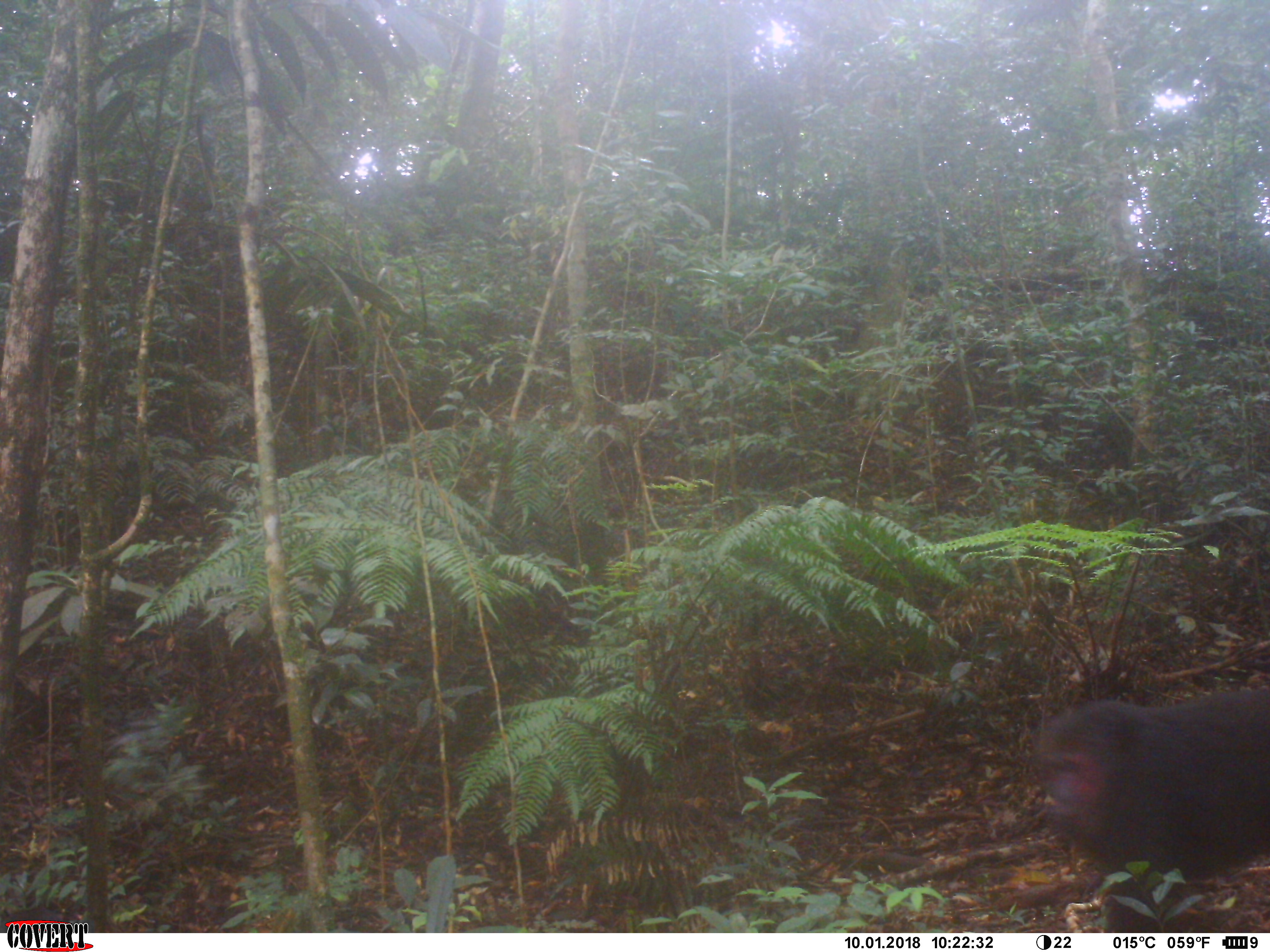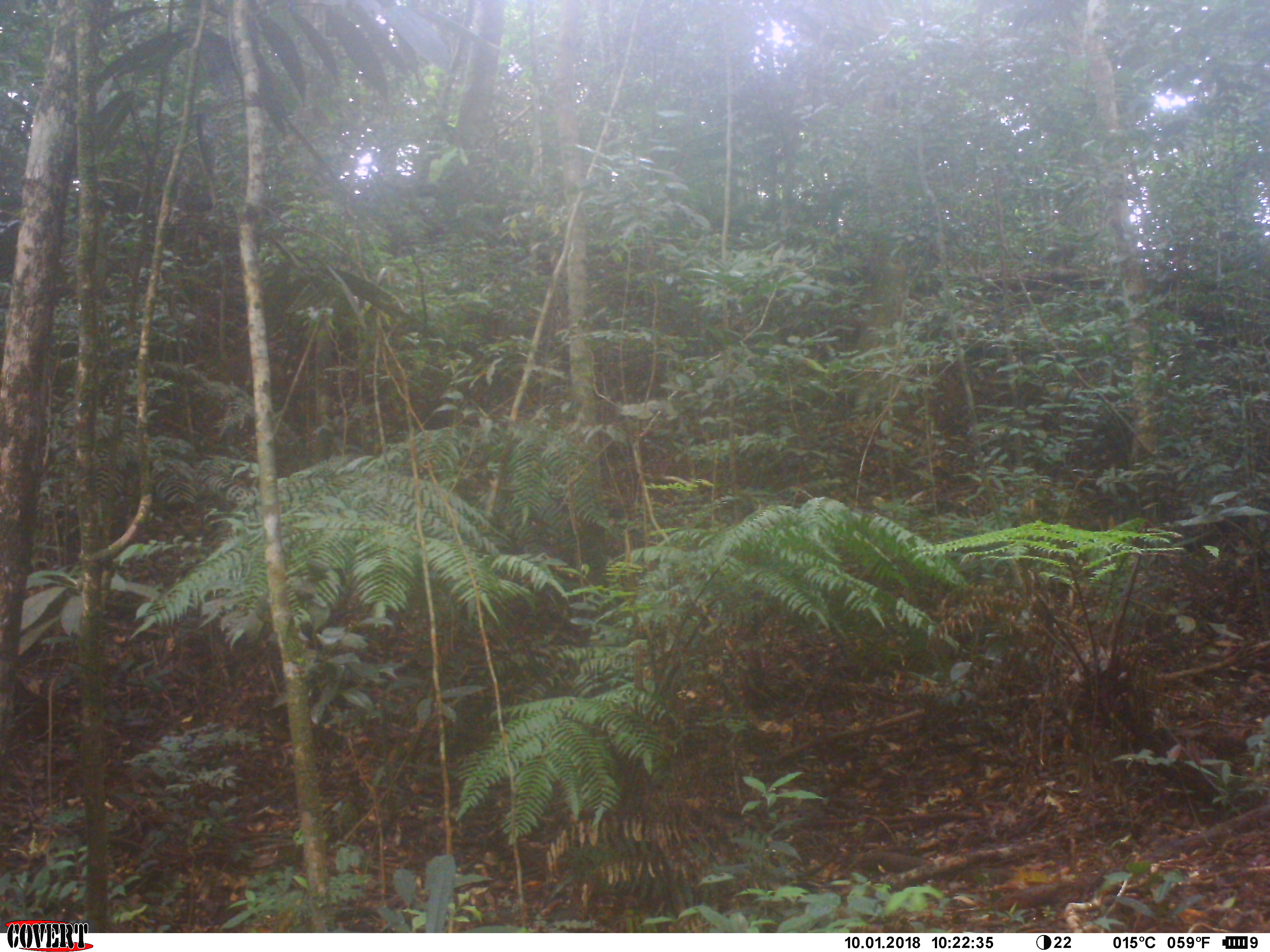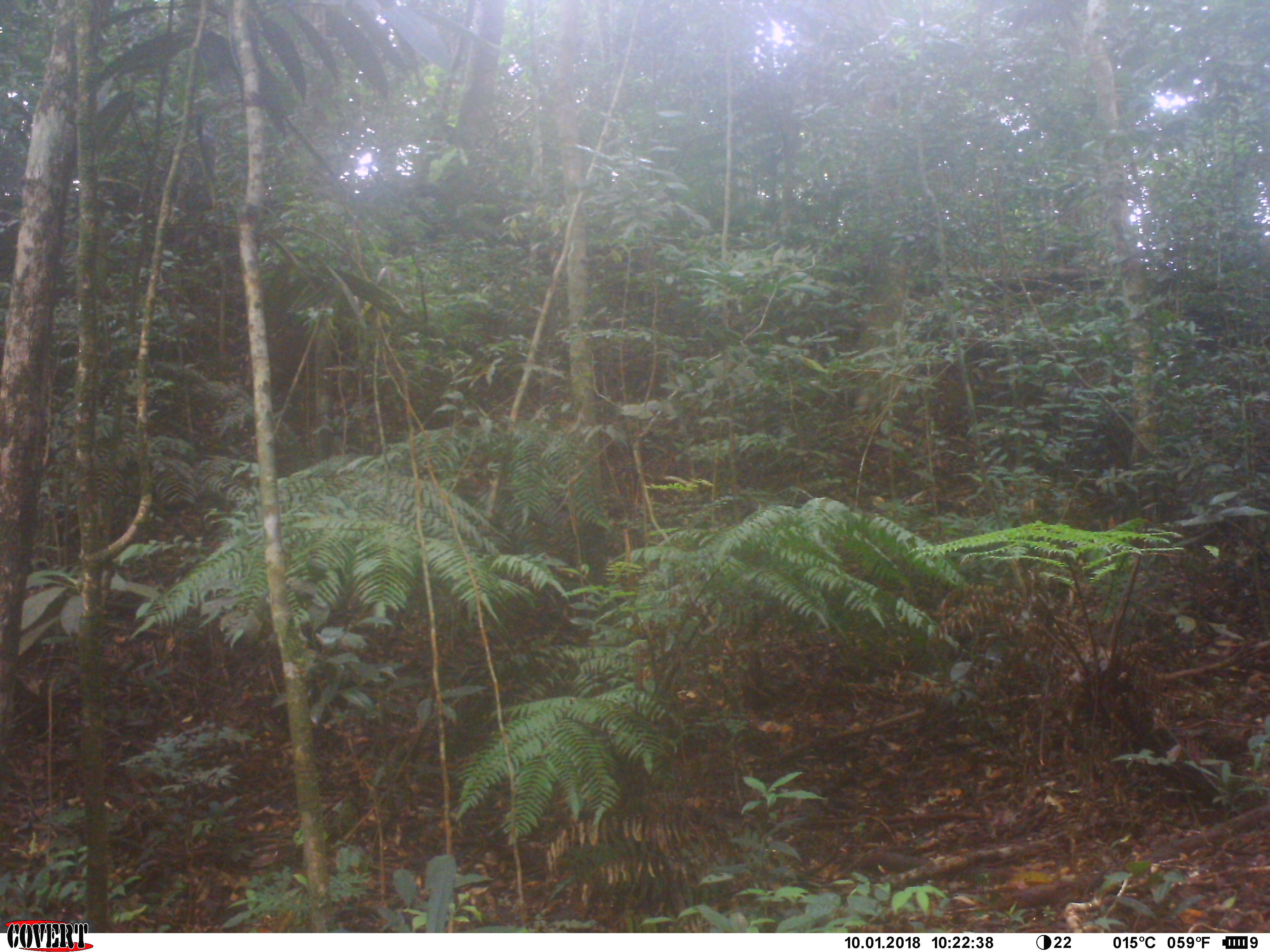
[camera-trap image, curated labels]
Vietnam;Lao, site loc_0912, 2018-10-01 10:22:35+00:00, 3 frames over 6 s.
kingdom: Animalia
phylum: Chordata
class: Mammalia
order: Primates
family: Cercopithecidae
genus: Macaca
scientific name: Macaca arctoides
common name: stump-tailed macaque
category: stump tailed macaque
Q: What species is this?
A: Stump tailed macaque (stump-tailed macaque) (Macaca arctoides).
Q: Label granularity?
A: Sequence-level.